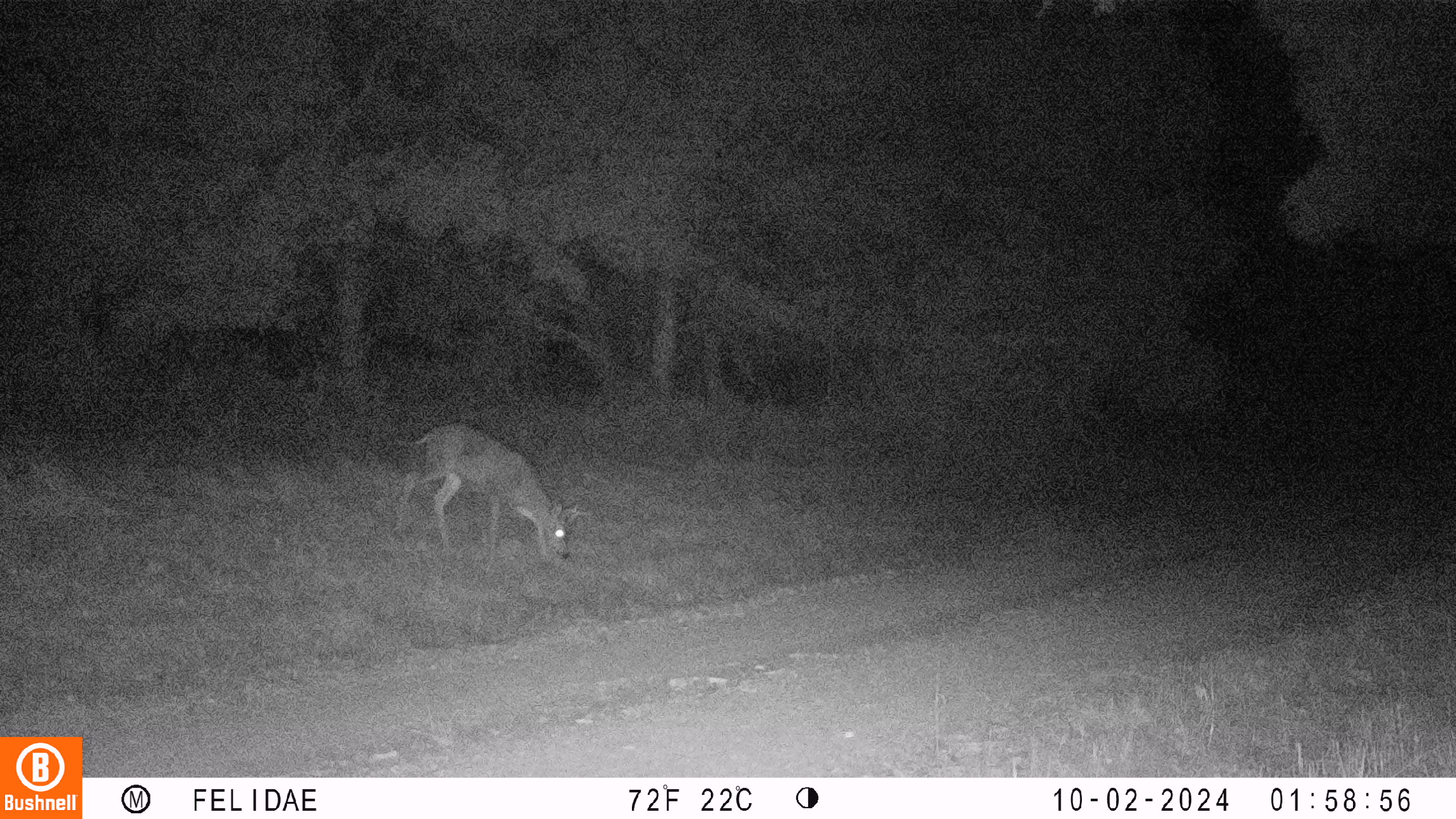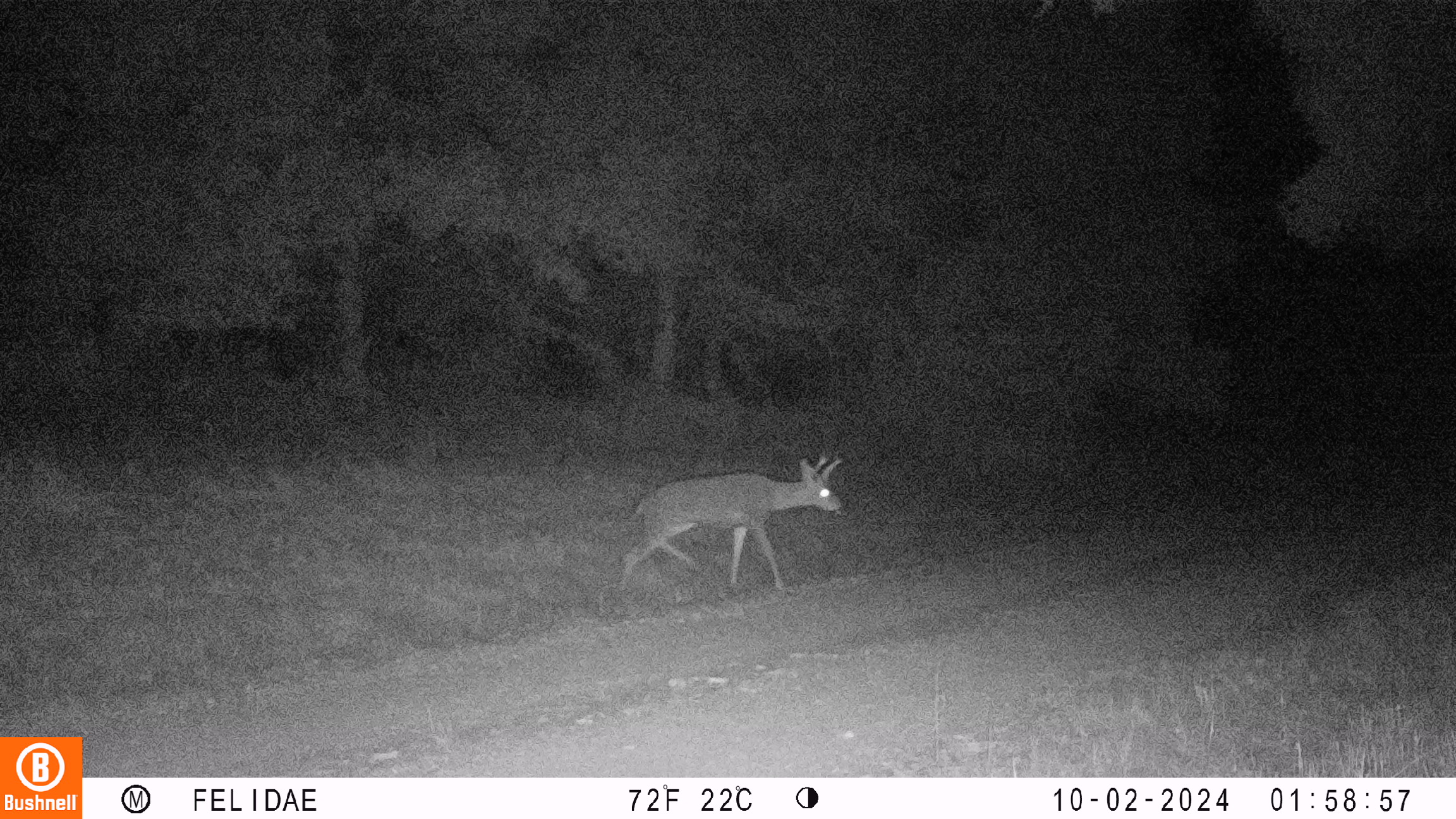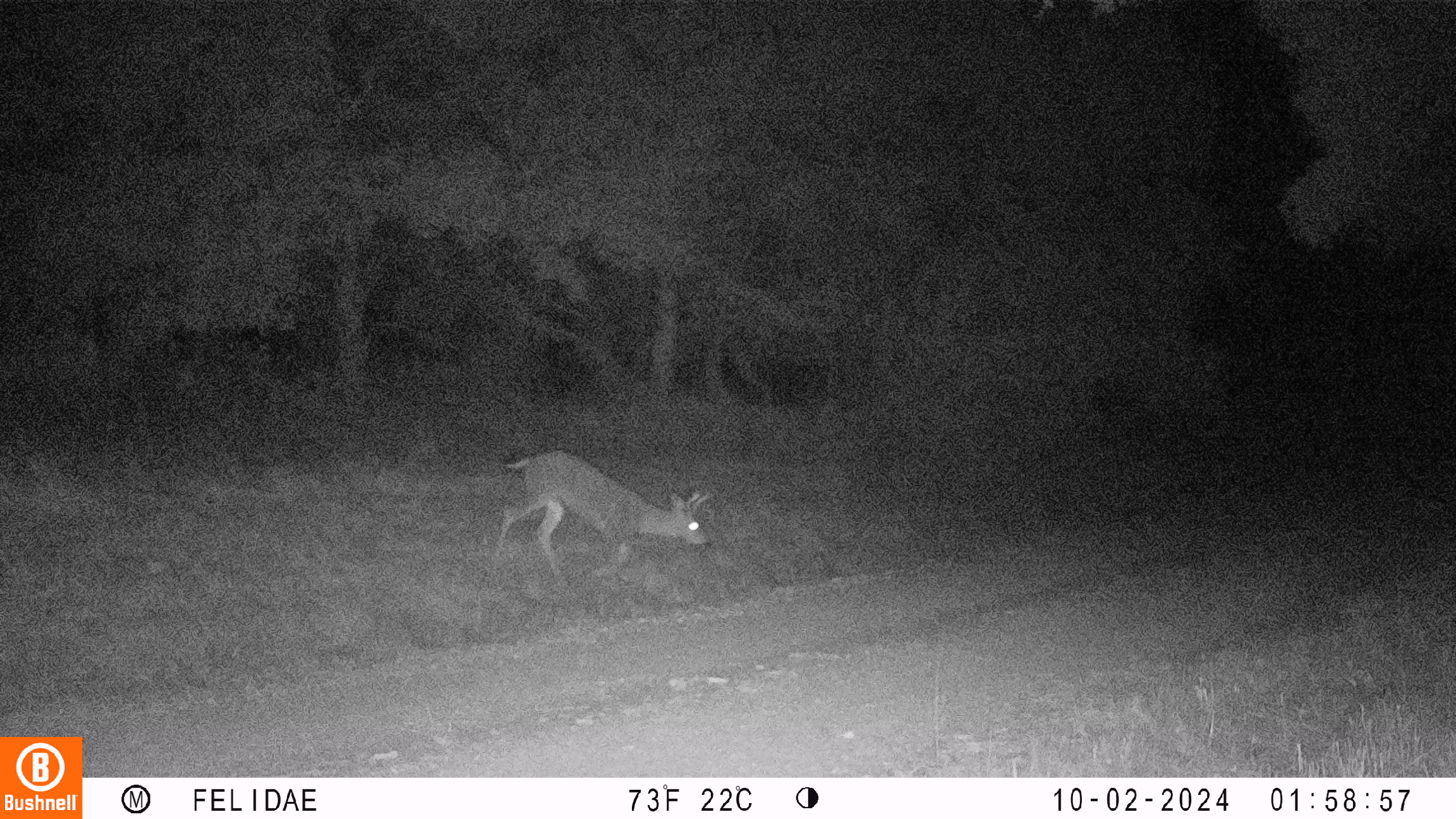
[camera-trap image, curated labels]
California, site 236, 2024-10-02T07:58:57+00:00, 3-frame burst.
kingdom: Animalia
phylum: Chordata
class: Mammalia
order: Artiodactyla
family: Cervidae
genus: Odocoileus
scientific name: Odocoileus hemionus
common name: mule deer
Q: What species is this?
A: Mule deer (Odocoileus hemionus).